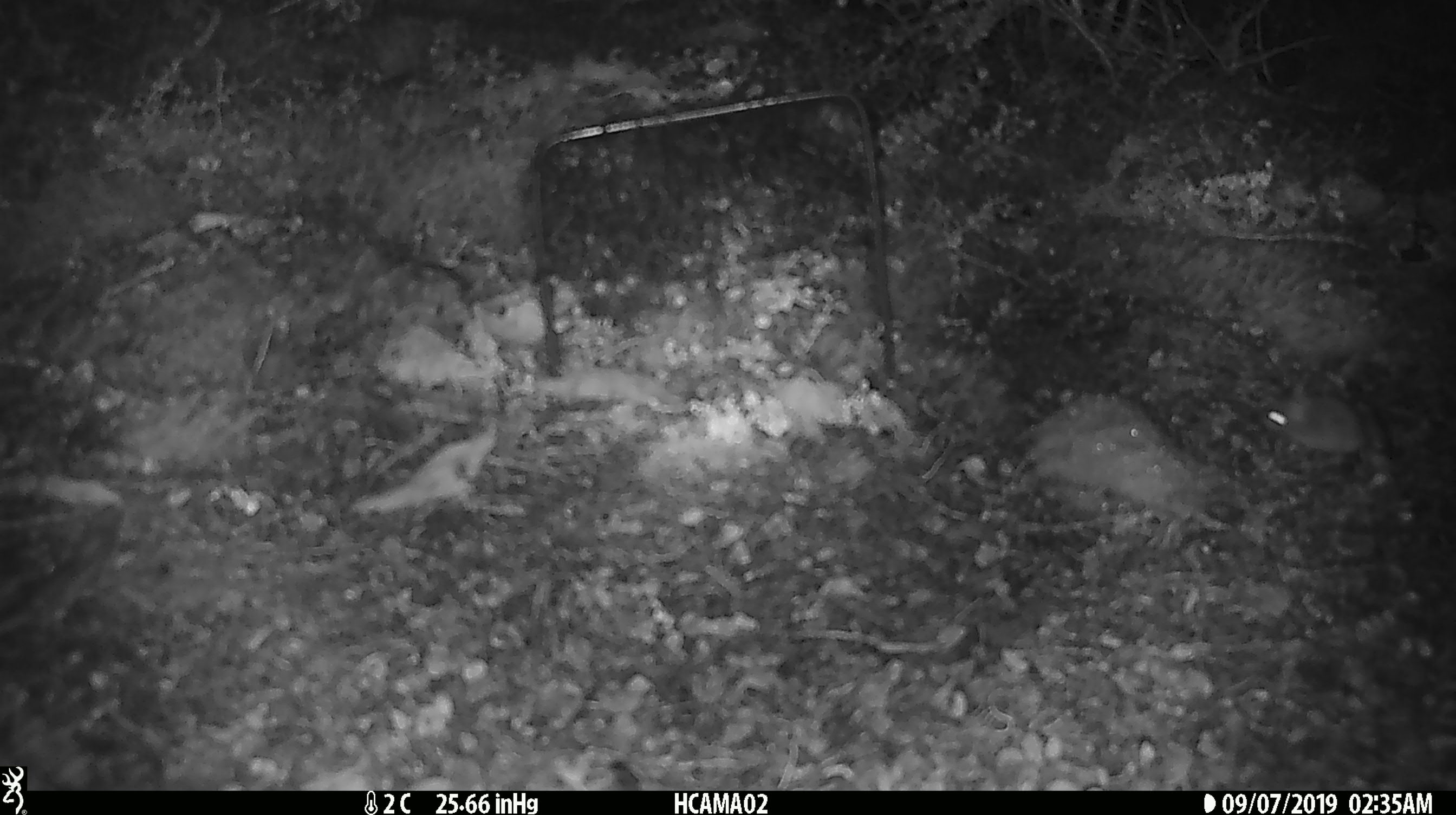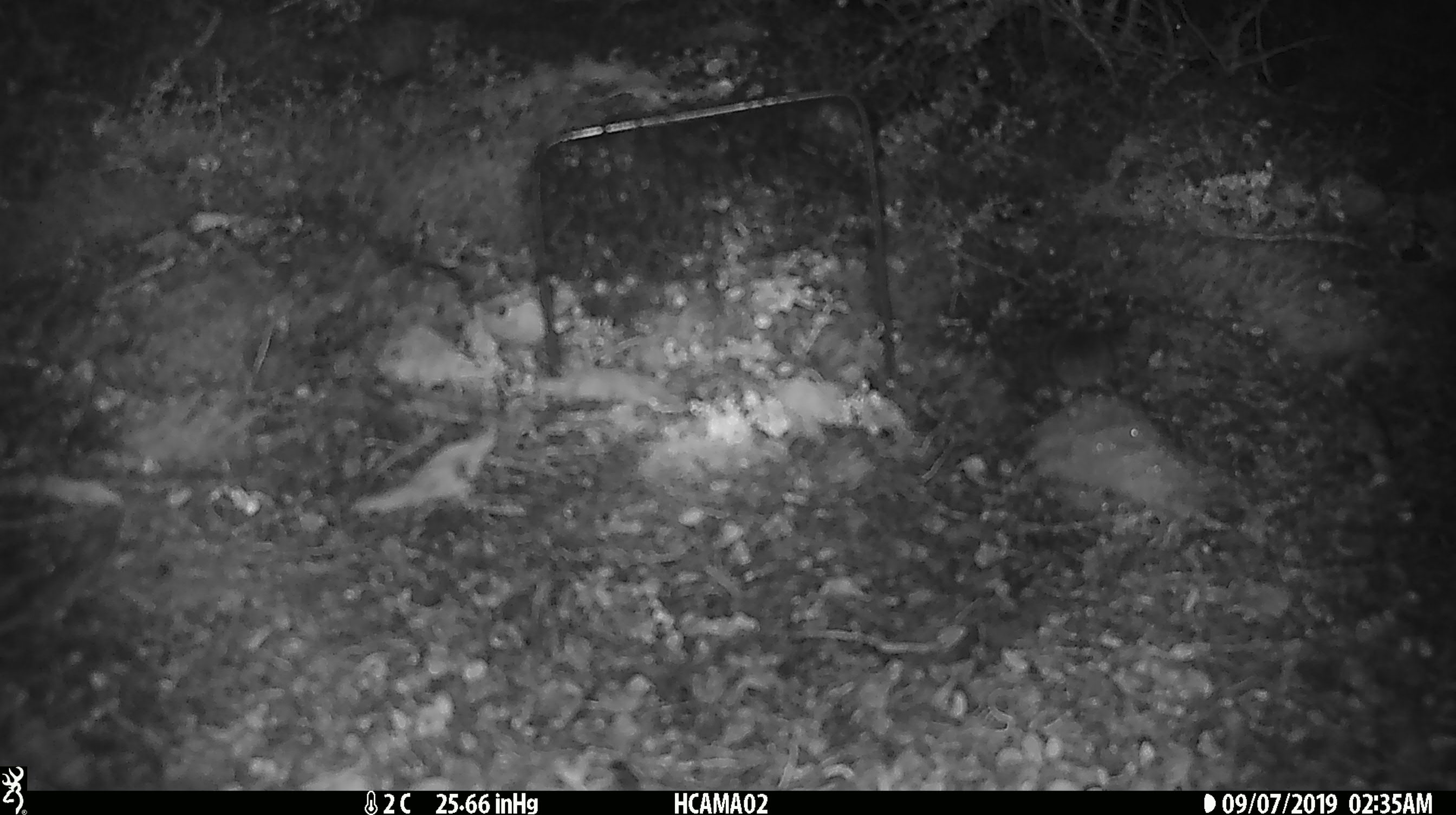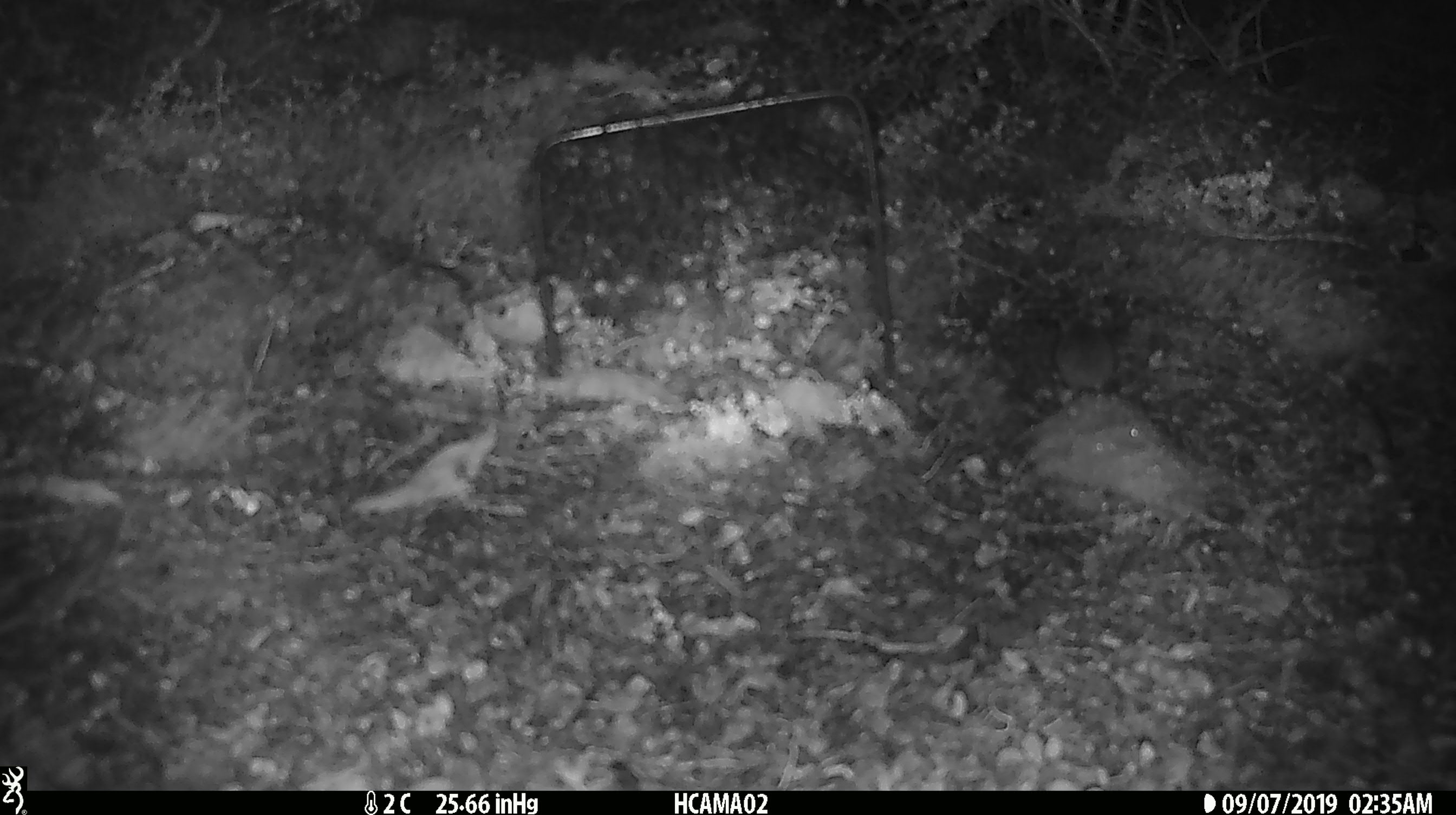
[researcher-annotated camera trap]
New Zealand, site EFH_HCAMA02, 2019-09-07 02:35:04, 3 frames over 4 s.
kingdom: Animalia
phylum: Chordata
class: Mammalia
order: Rodentia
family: Muridae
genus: Mus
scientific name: Mus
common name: mouse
Mouse (Mus).